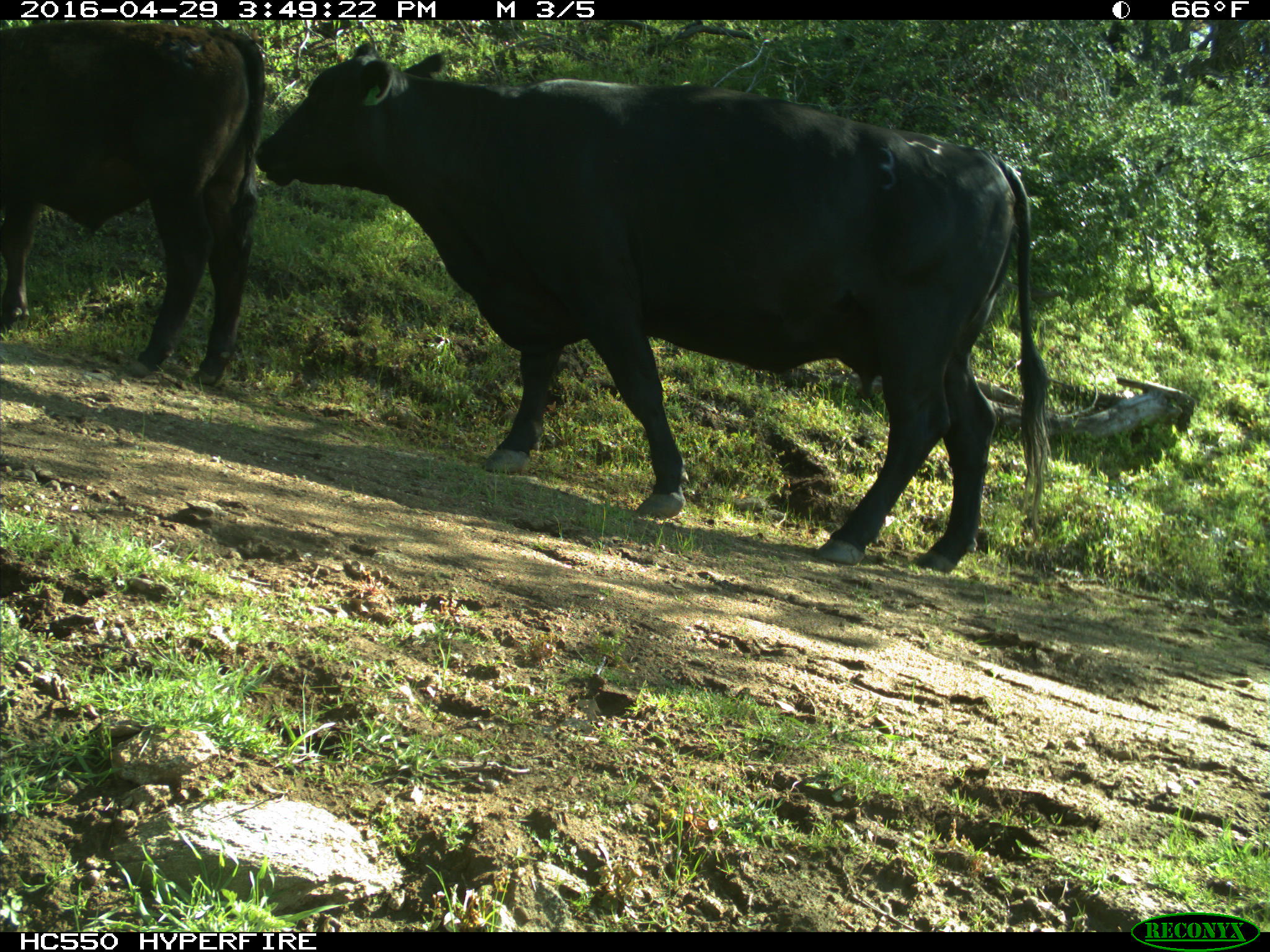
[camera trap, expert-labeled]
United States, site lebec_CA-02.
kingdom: Animalia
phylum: Chordata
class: Mammalia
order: Artiodactyla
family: Bovidae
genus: Bos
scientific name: Bos taurus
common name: domestic cow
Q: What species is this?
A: Bos taurus (domestic cow).